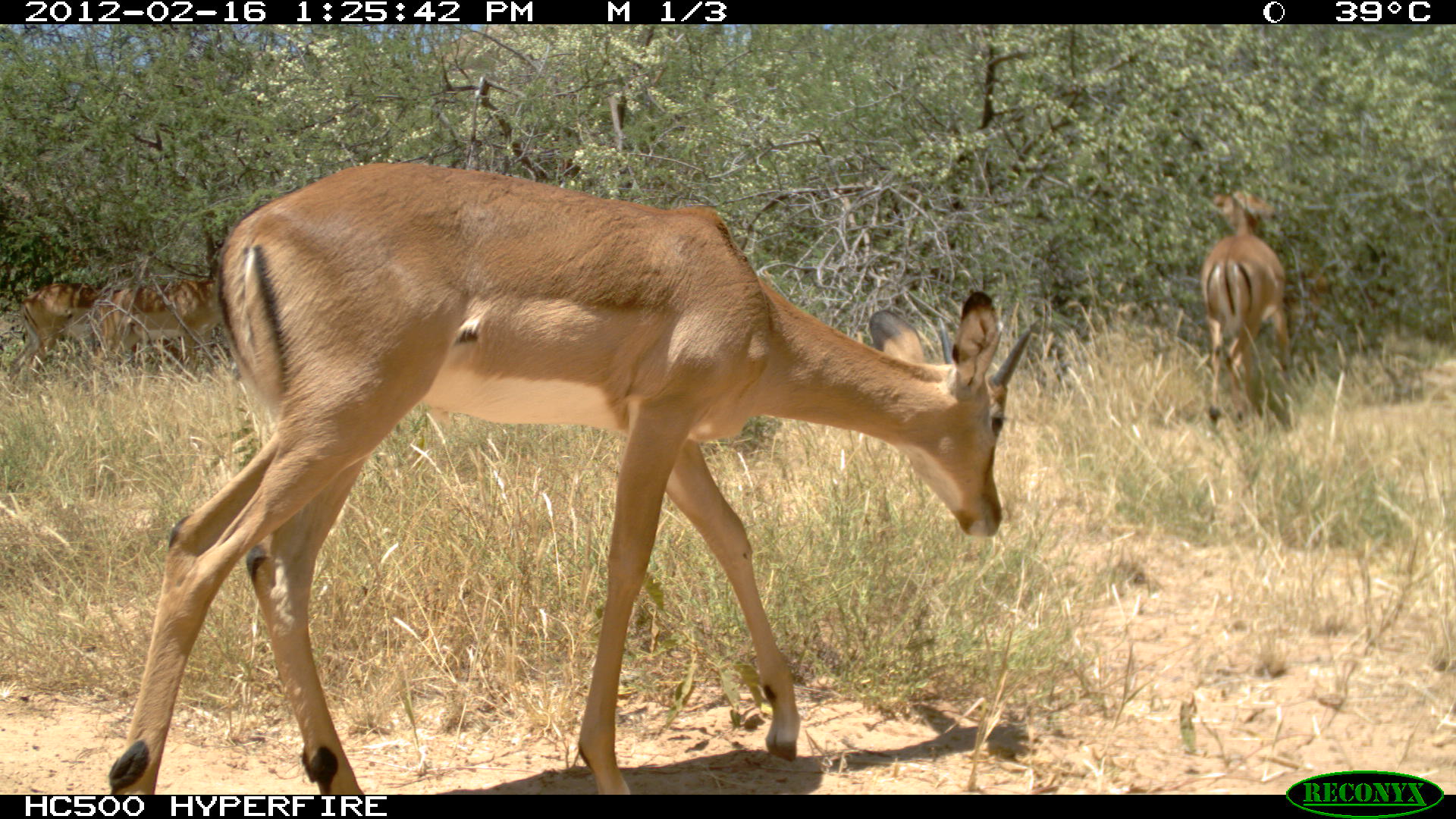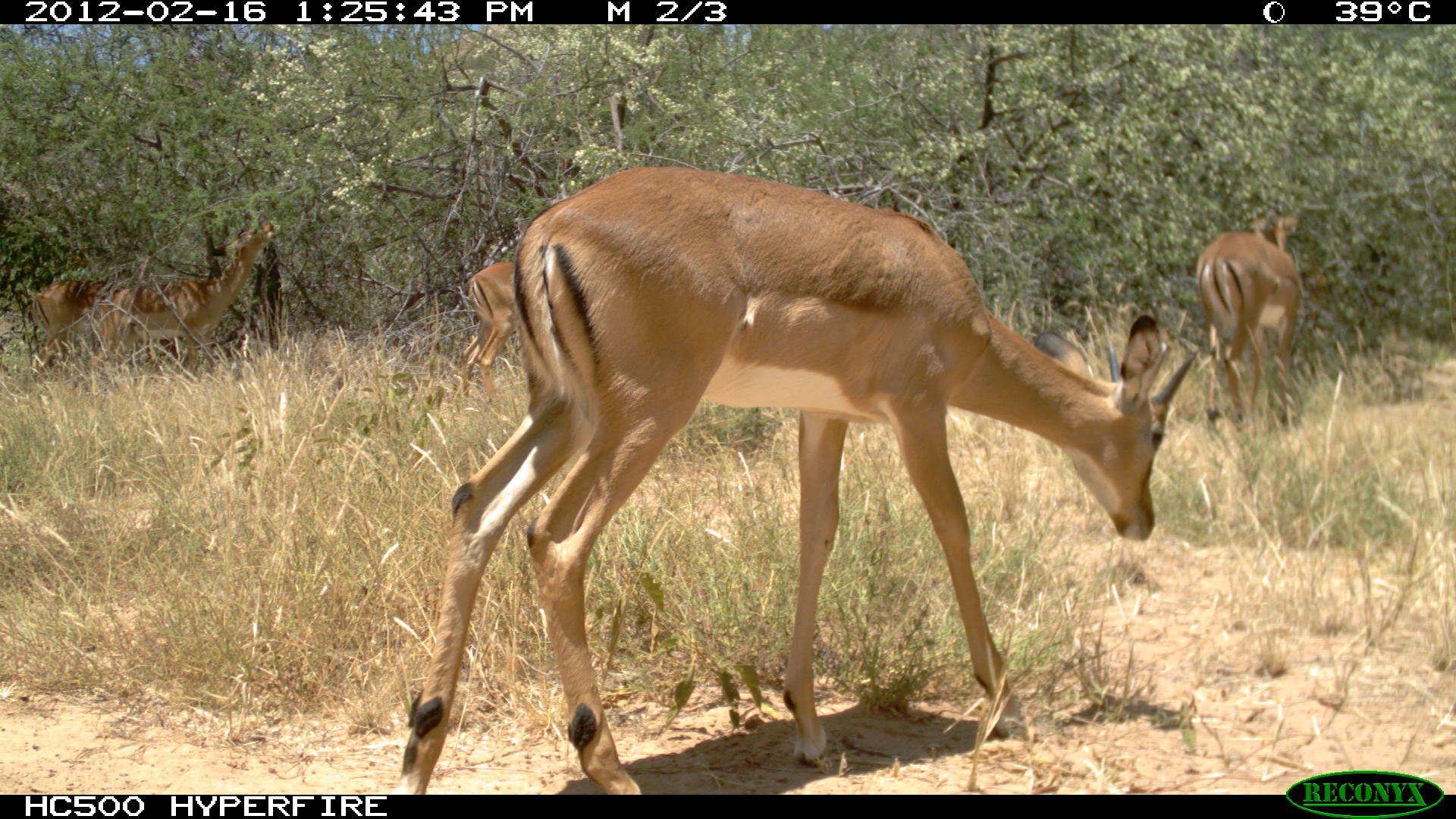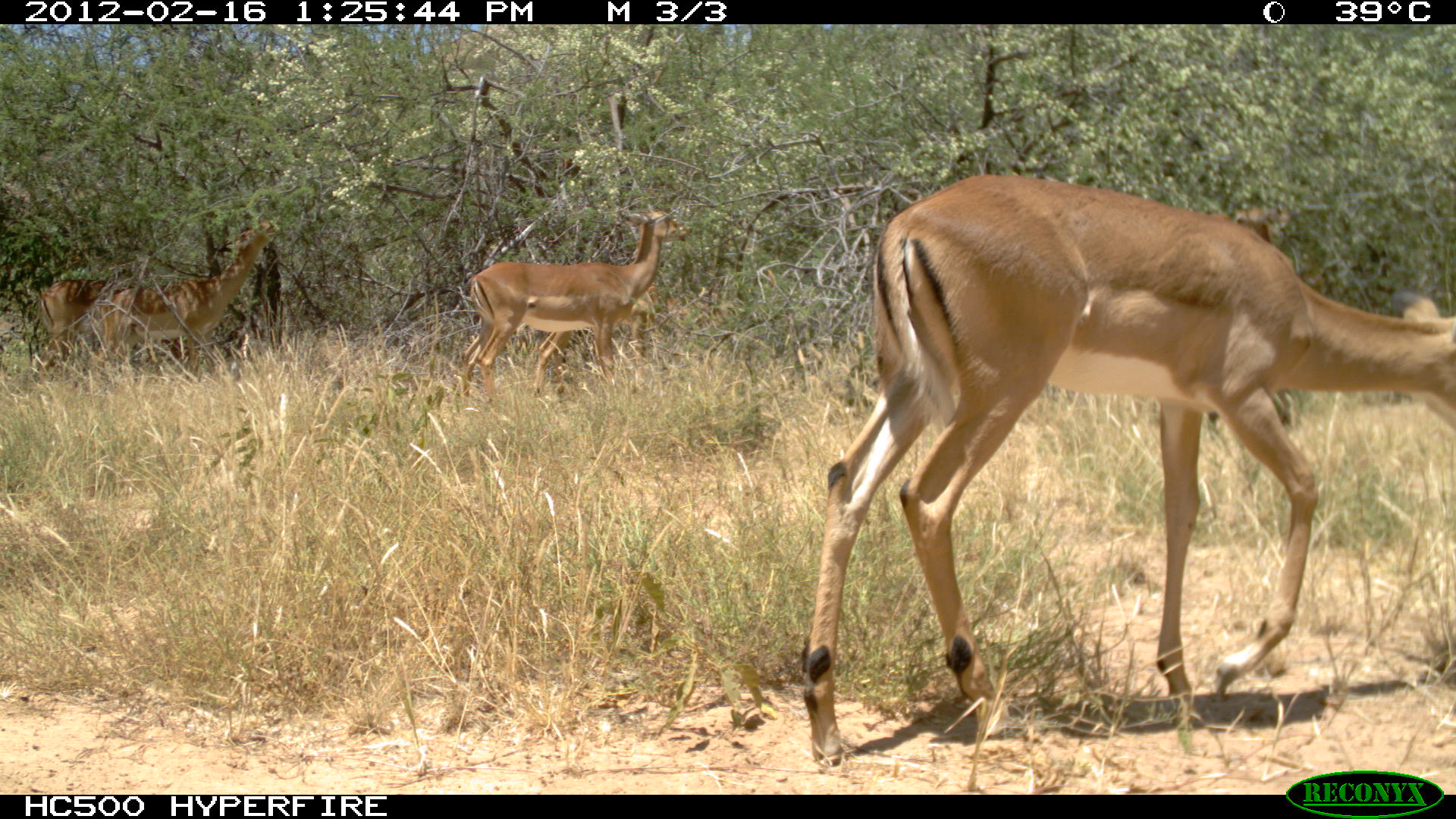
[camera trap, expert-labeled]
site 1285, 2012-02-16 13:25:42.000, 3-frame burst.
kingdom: Animalia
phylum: Chordata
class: Mammalia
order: Artiodactyla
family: Bovidae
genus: Aepyceros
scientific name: Aepyceros melampus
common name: impala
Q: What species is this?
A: Aepyceros melampus (impala).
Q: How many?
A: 4.